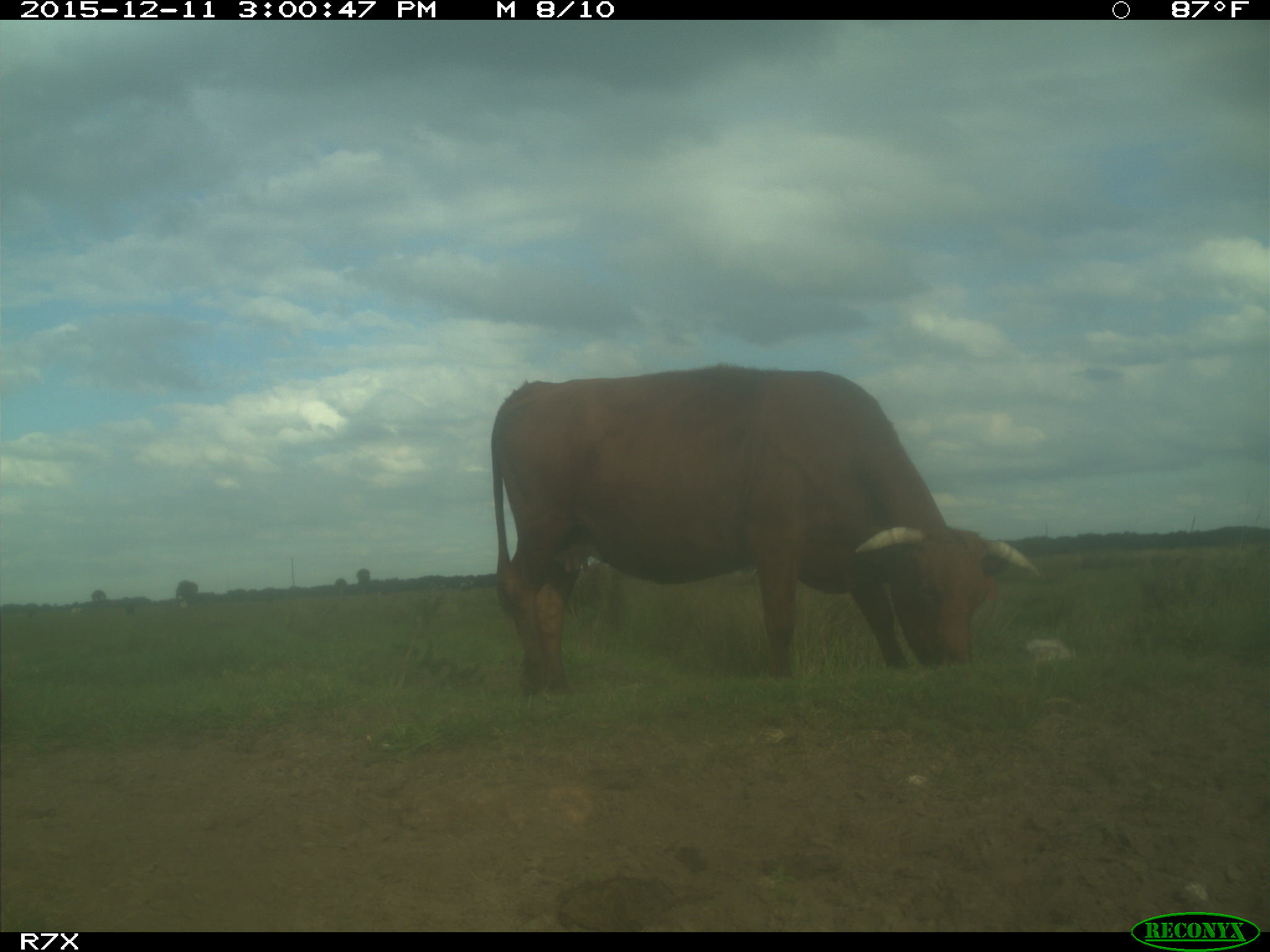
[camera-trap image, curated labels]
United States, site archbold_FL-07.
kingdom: Animalia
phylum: Chordata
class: Mammalia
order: Artiodactyla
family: Bovidae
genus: Bos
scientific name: Bos taurus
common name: domestic cow